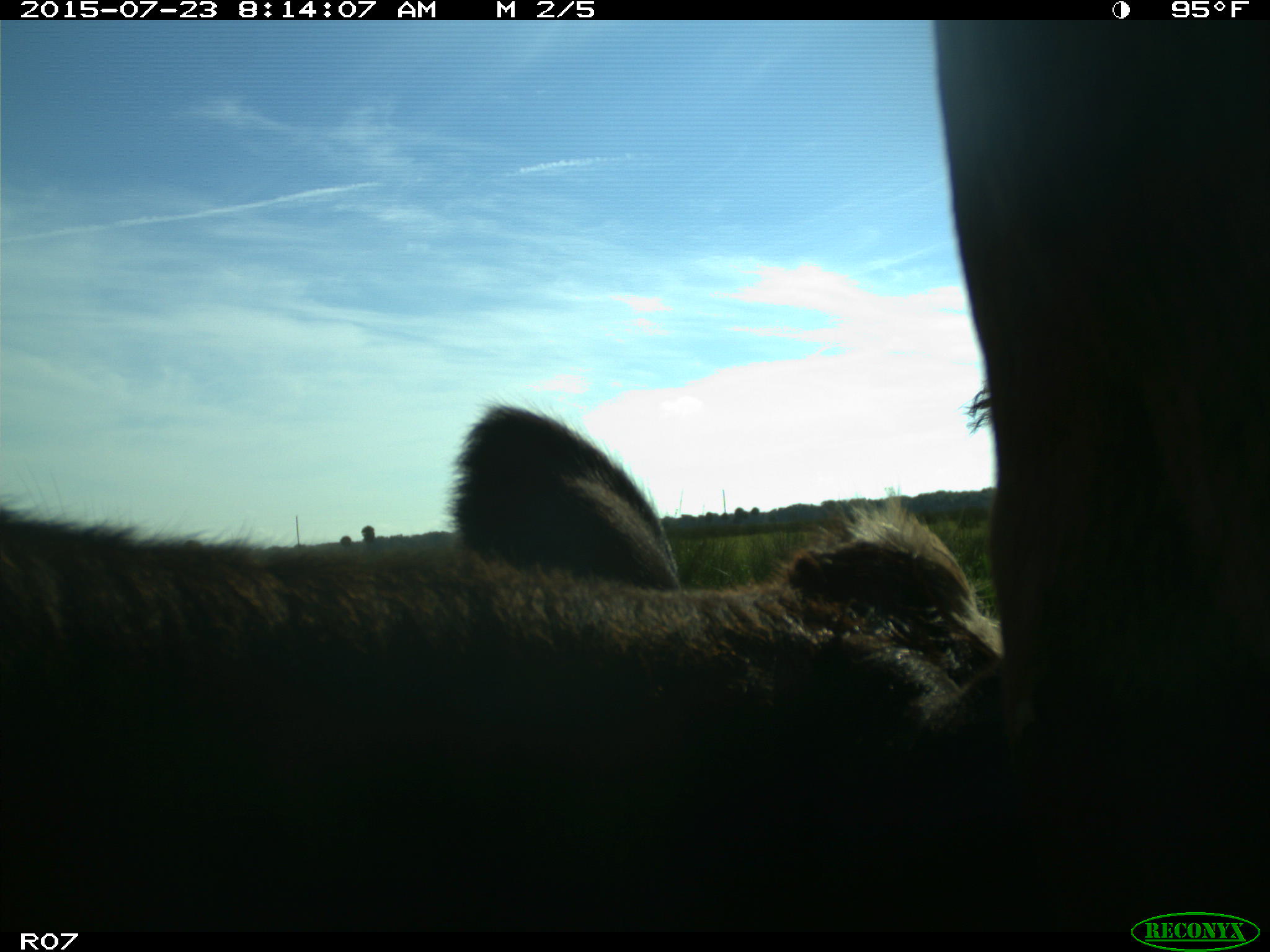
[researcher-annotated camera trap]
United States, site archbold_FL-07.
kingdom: Animalia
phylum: Chordata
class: Mammalia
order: Artiodactyla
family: Bovidae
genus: Bos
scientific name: Bos taurus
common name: domestic cow